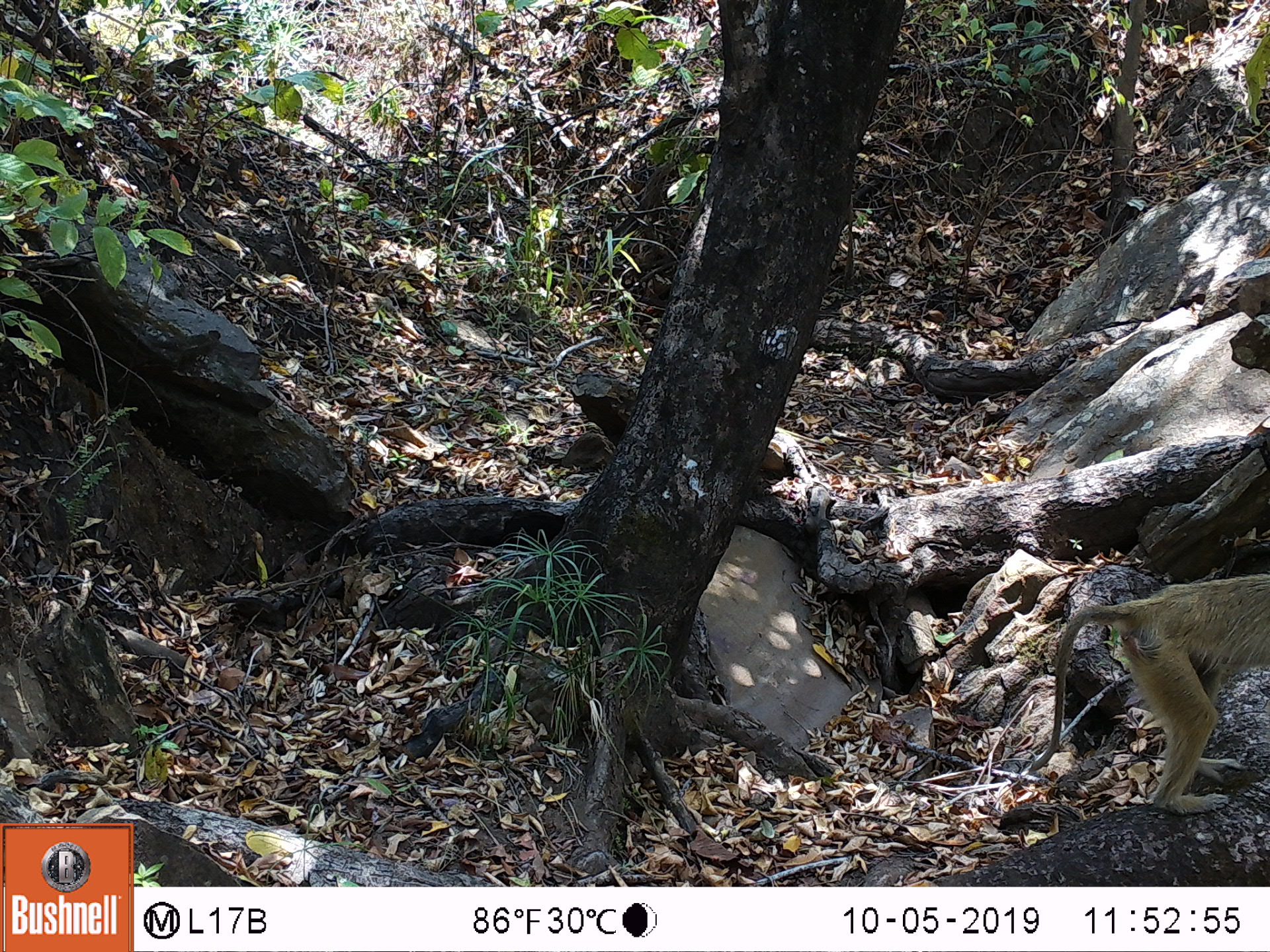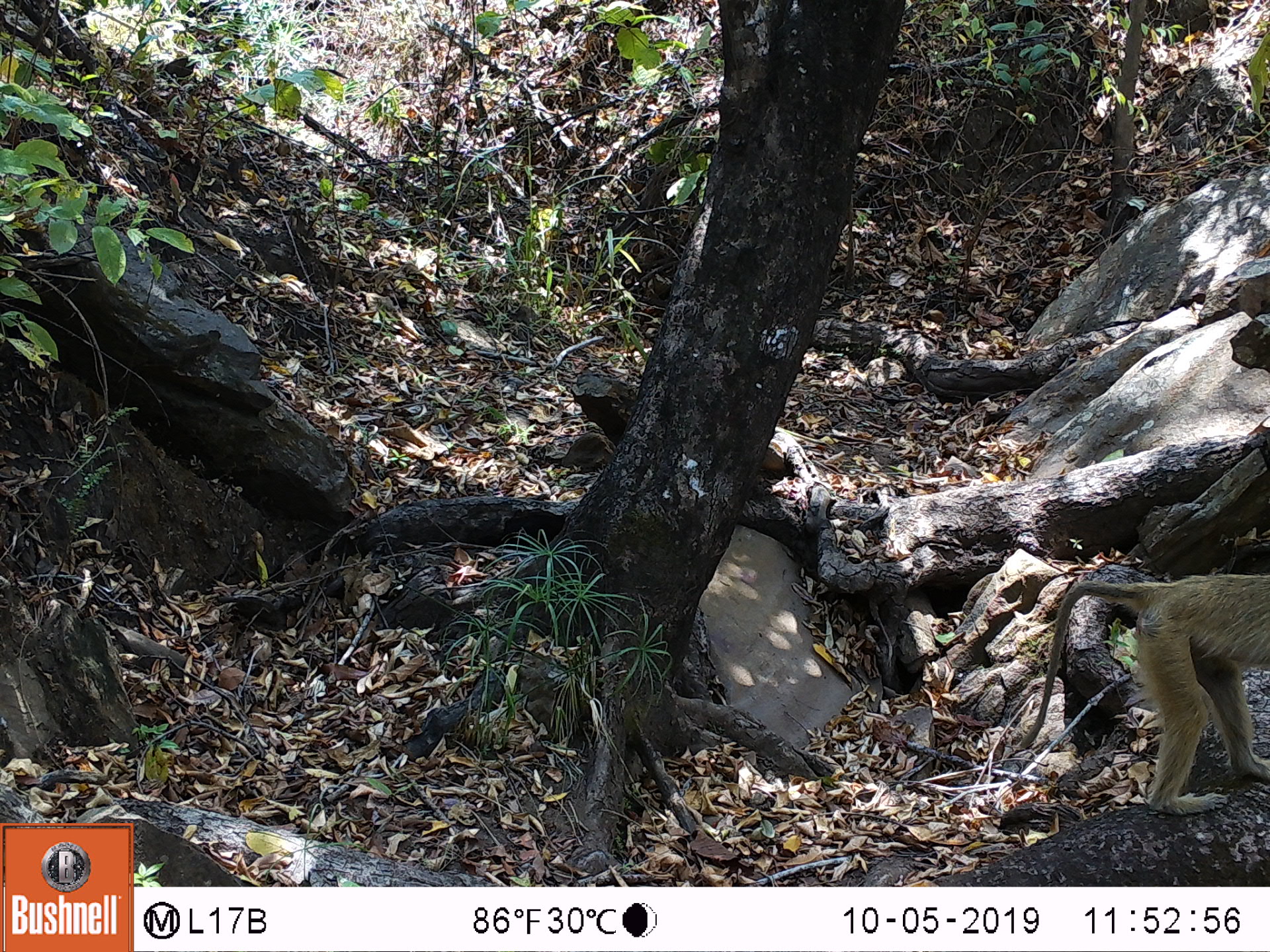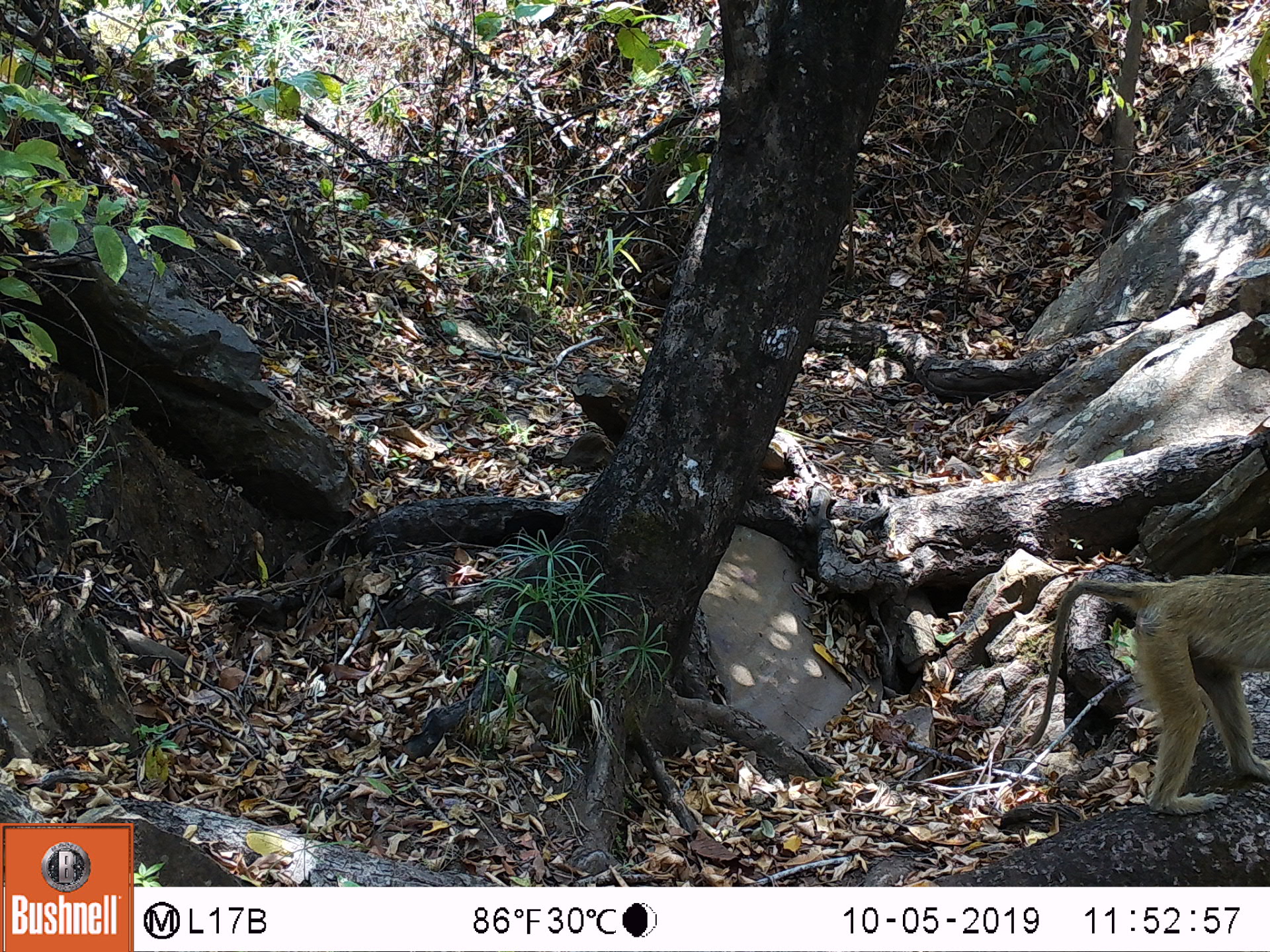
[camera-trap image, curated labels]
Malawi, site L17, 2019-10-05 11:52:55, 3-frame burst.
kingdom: Animalia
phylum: Chordata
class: Mammalia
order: Primates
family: Cercopithecidae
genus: Papio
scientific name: Papio cynocephalus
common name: yellow baboon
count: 1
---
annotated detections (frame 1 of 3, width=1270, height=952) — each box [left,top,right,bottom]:
yellow baboon: [1030,570,1265,808]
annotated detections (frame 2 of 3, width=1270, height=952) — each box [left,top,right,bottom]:
yellow baboon: [1020,564,1265,813]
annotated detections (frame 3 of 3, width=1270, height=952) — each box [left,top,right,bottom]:
yellow baboon: [1023,569,1266,813]